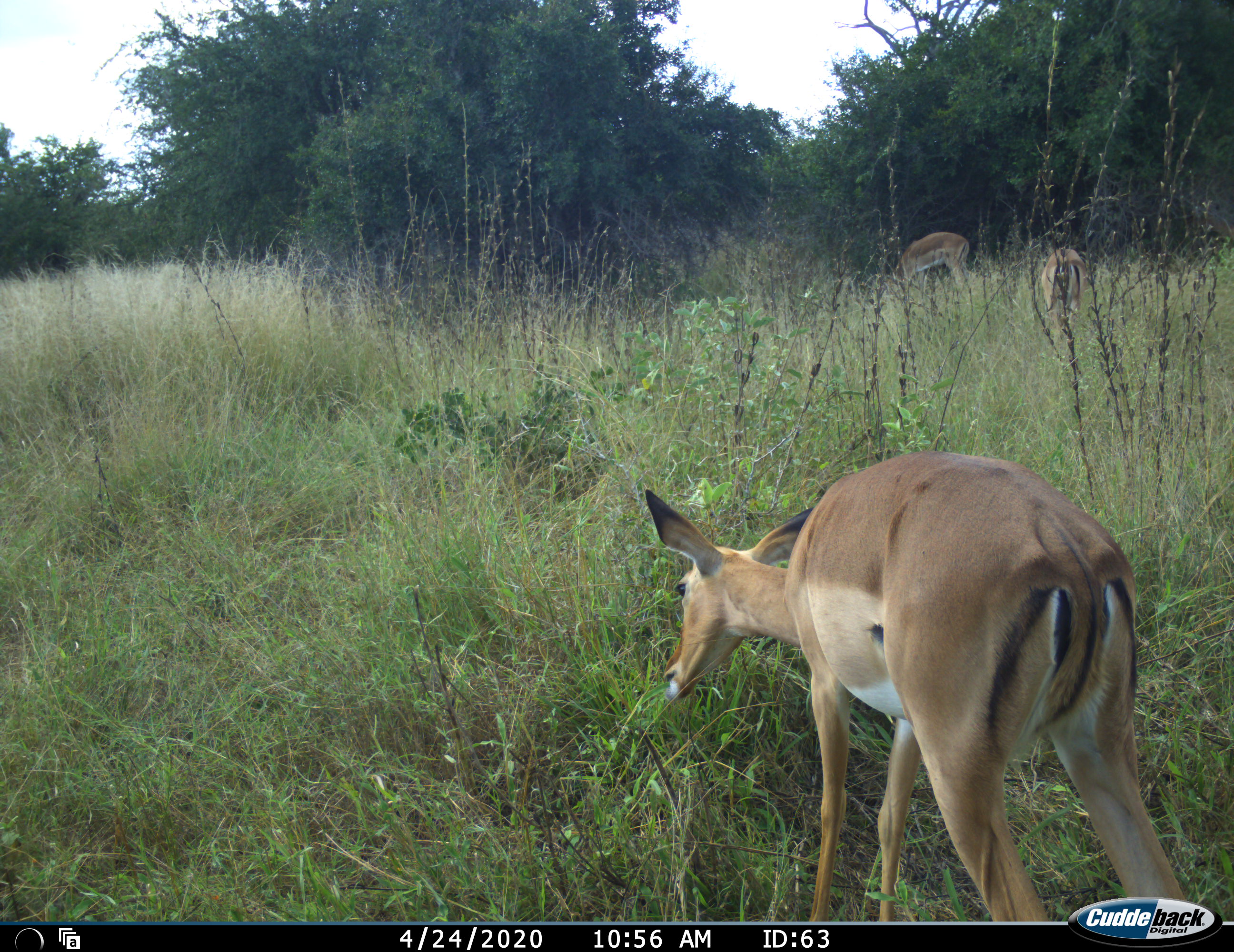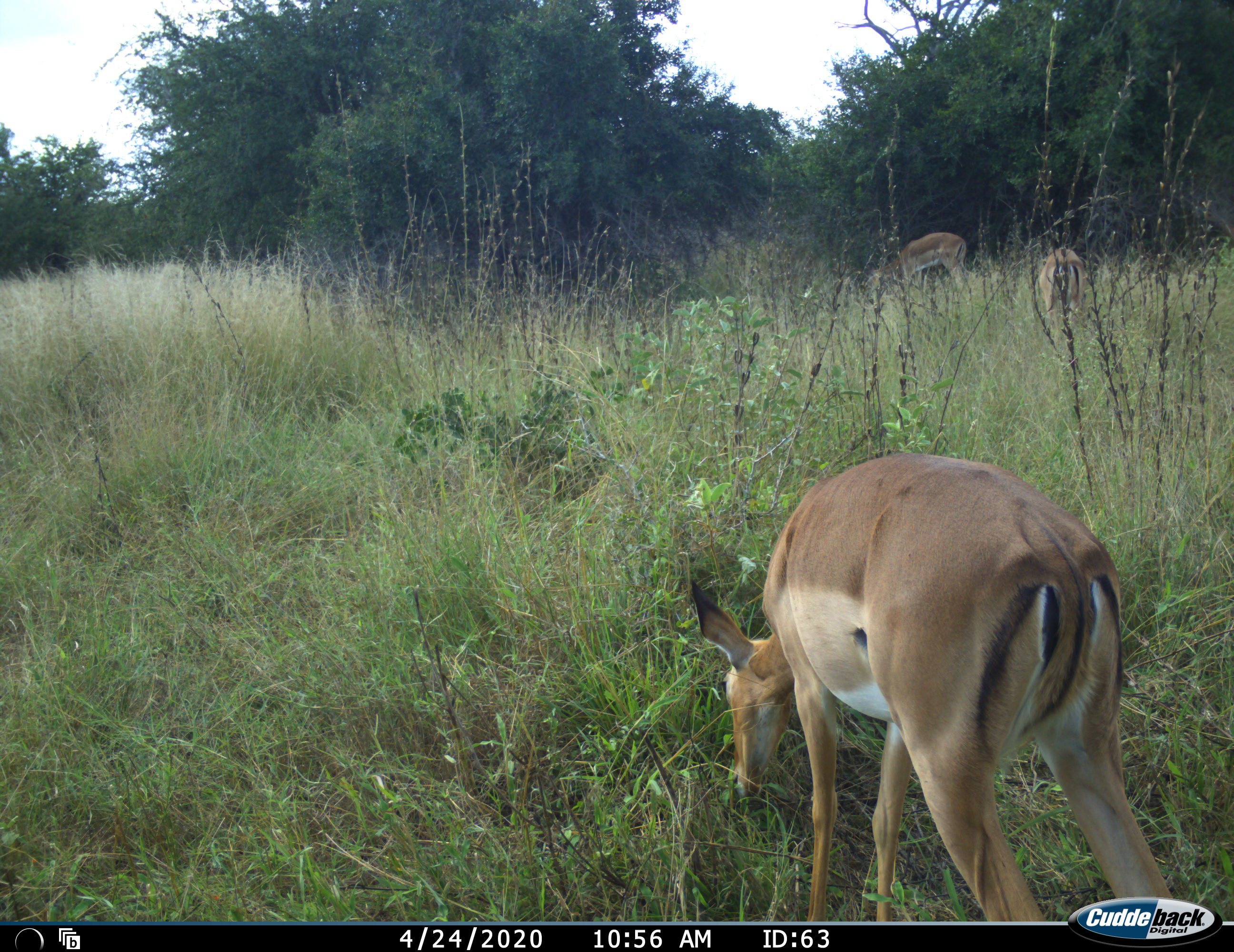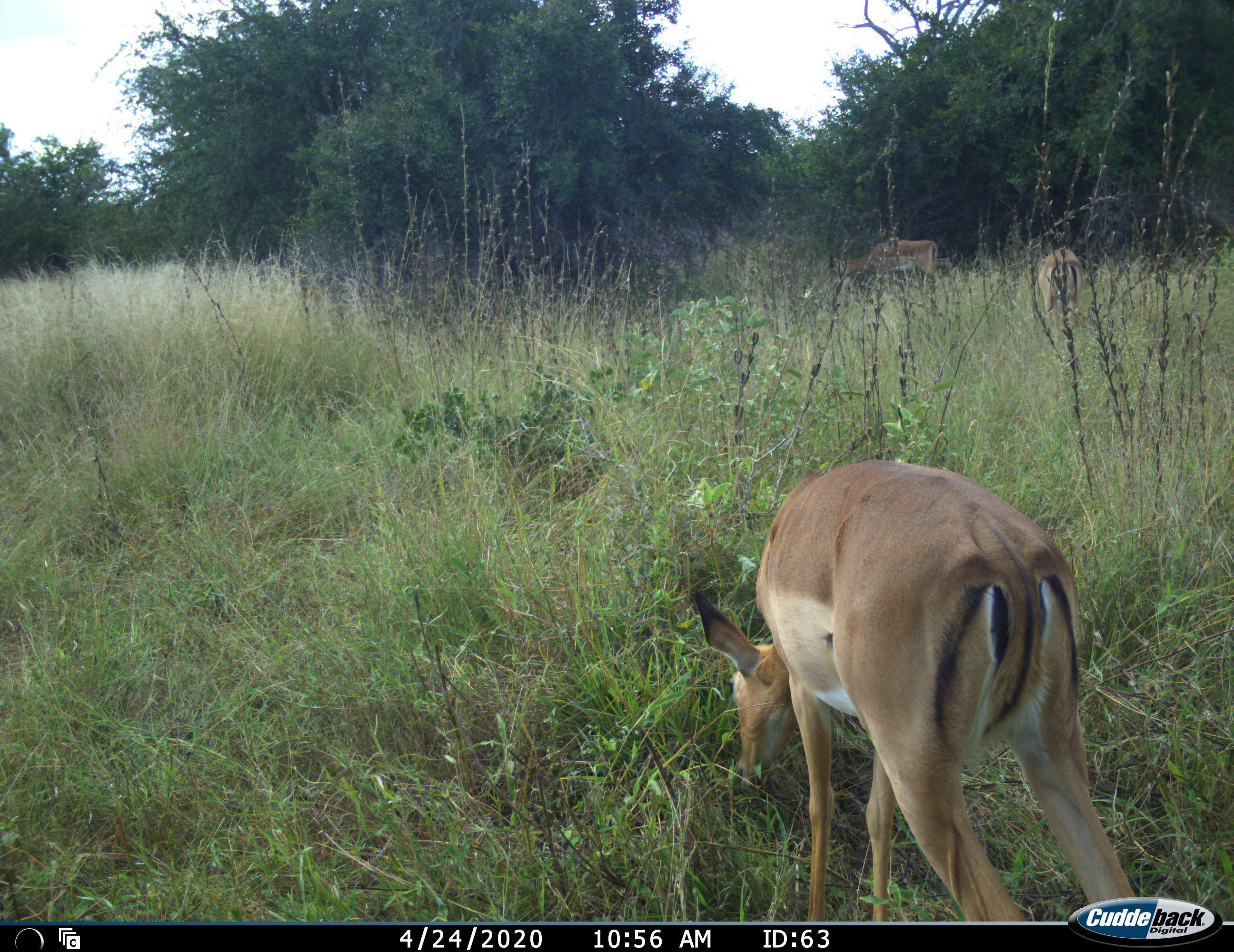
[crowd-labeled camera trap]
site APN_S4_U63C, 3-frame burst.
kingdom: Animalia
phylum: Chordata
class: Mammalia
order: Artiodactyla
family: Bovidae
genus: Aepyceros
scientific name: Aepyceros melampus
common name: impala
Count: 3.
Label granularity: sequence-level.